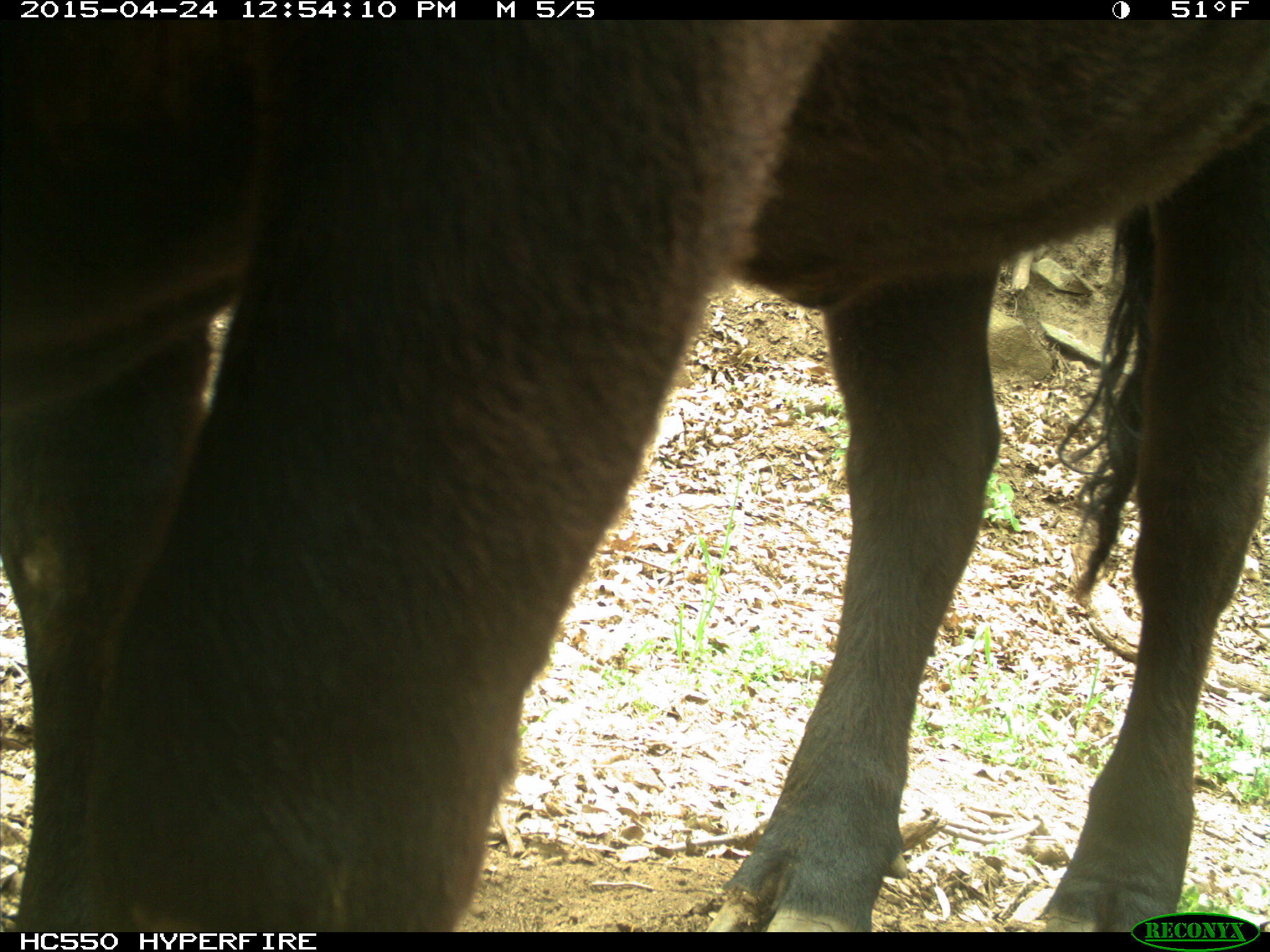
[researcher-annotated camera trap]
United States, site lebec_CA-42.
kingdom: Animalia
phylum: Chordata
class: Mammalia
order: Artiodactyla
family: Bovidae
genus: Bos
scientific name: Bos taurus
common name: domestic cow